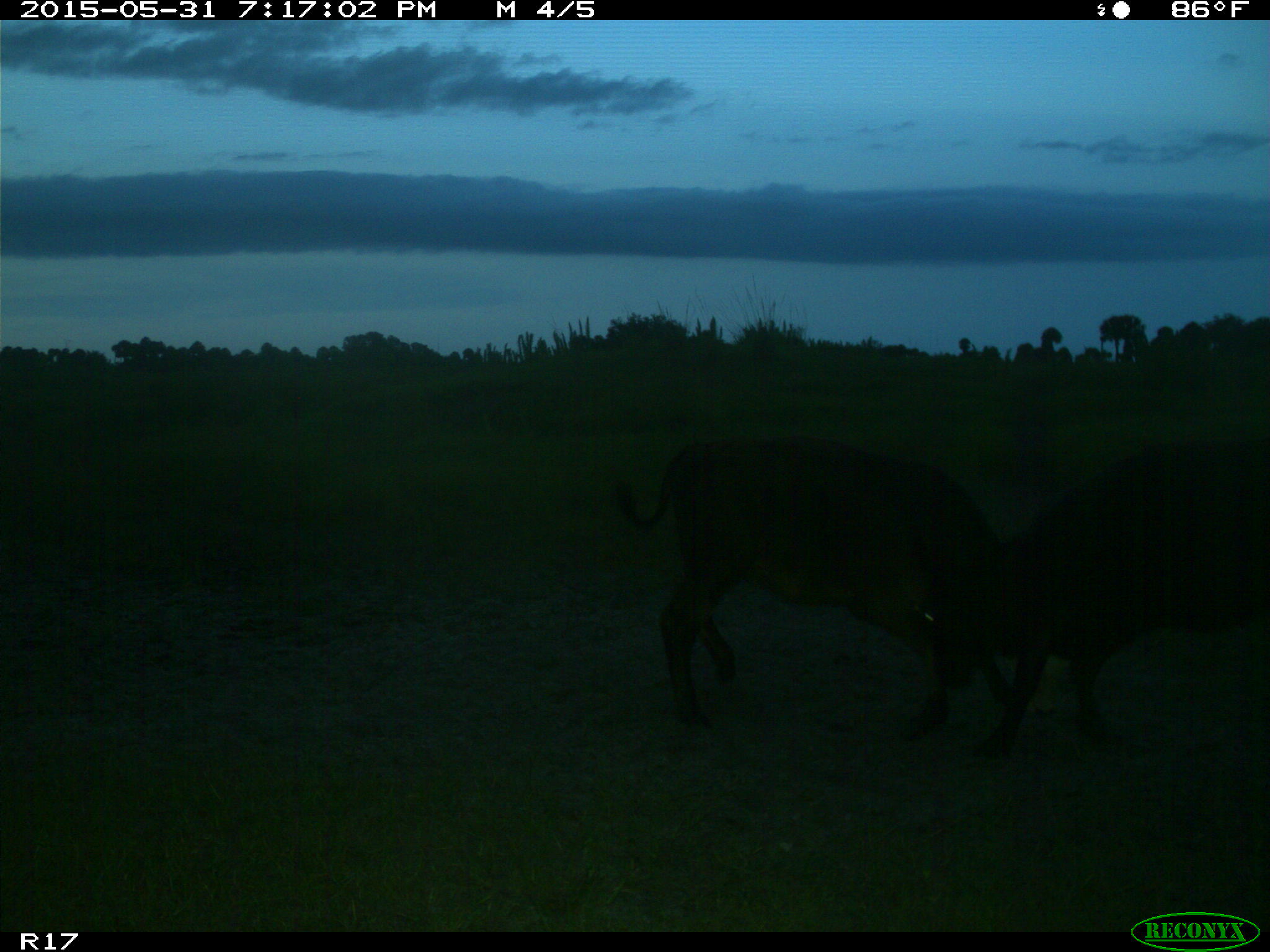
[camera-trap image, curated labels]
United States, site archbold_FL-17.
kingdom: Animalia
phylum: Chordata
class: Mammalia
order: Artiodactyla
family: Bovidae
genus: Bos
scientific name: Bos taurus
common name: domestic cow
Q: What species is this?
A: Bos taurus (domestic cow).